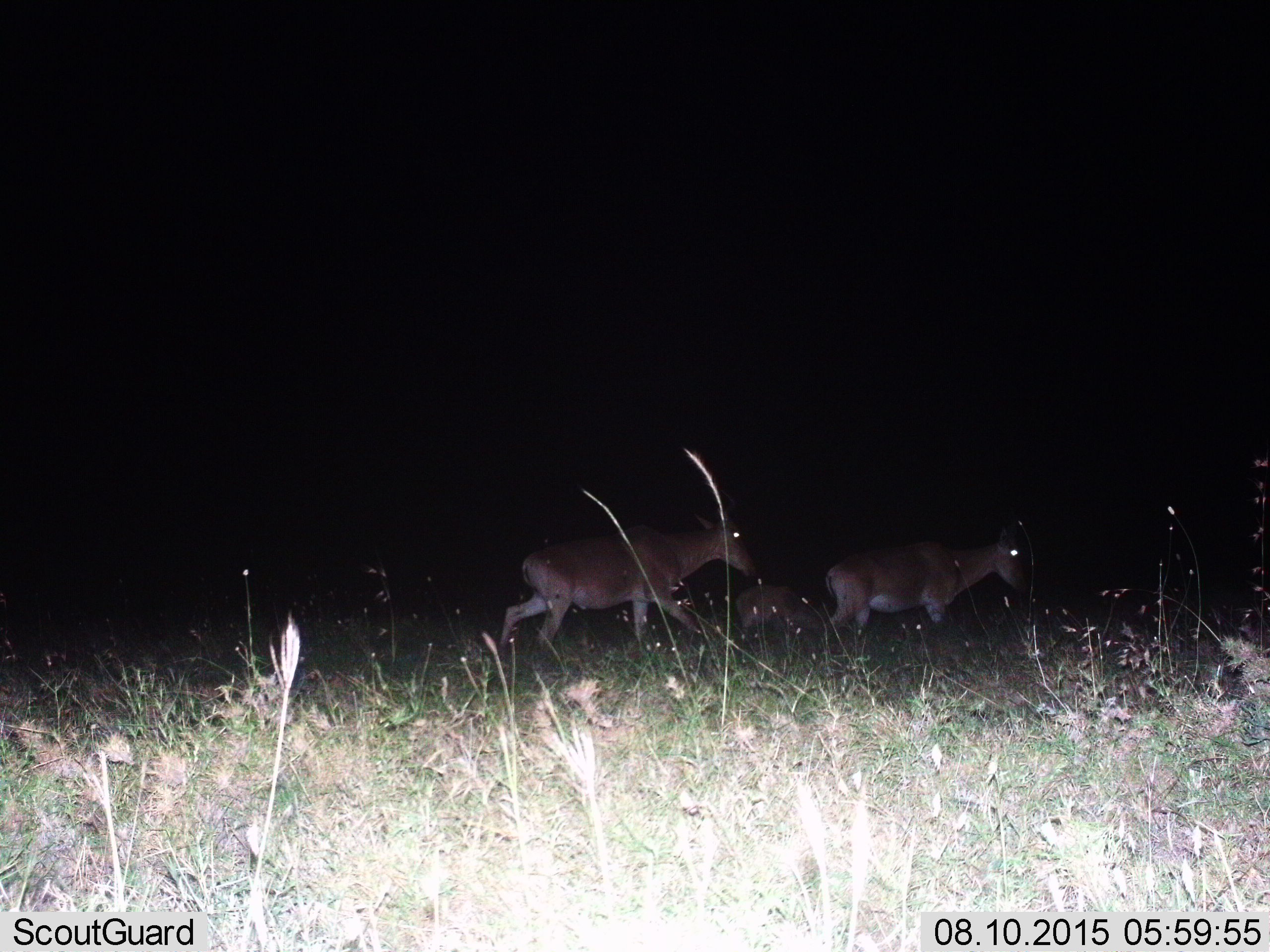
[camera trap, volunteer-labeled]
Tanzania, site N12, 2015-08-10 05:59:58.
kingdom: Animalia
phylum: Chordata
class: Mammalia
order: Artiodactyla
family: Bovidae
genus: Nanger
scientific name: Nanger granti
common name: grant's gazelle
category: gazellegrants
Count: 3.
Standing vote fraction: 0%.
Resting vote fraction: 0%.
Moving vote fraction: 100%.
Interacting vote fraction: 0%.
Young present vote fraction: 67%.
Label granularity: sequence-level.